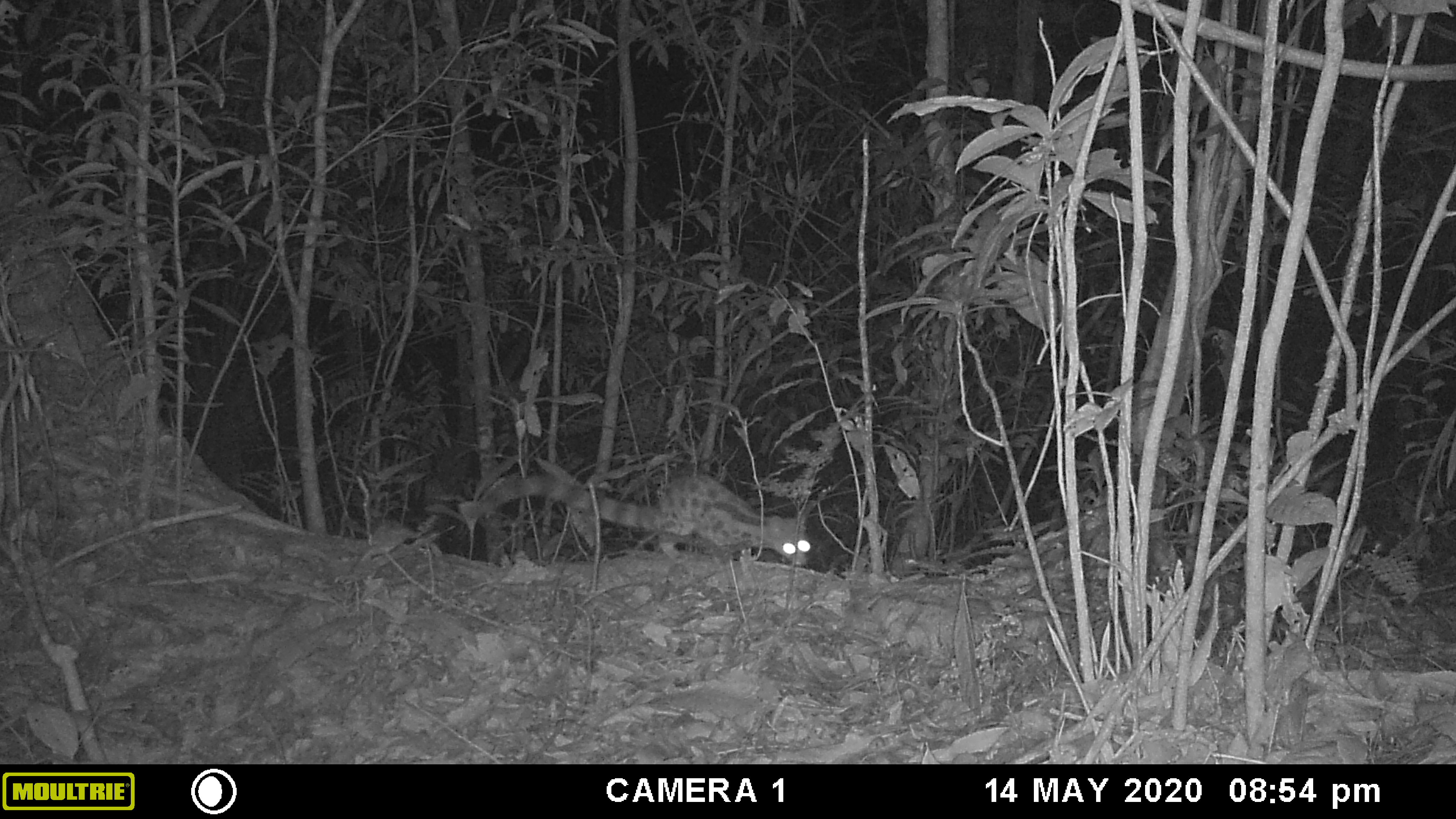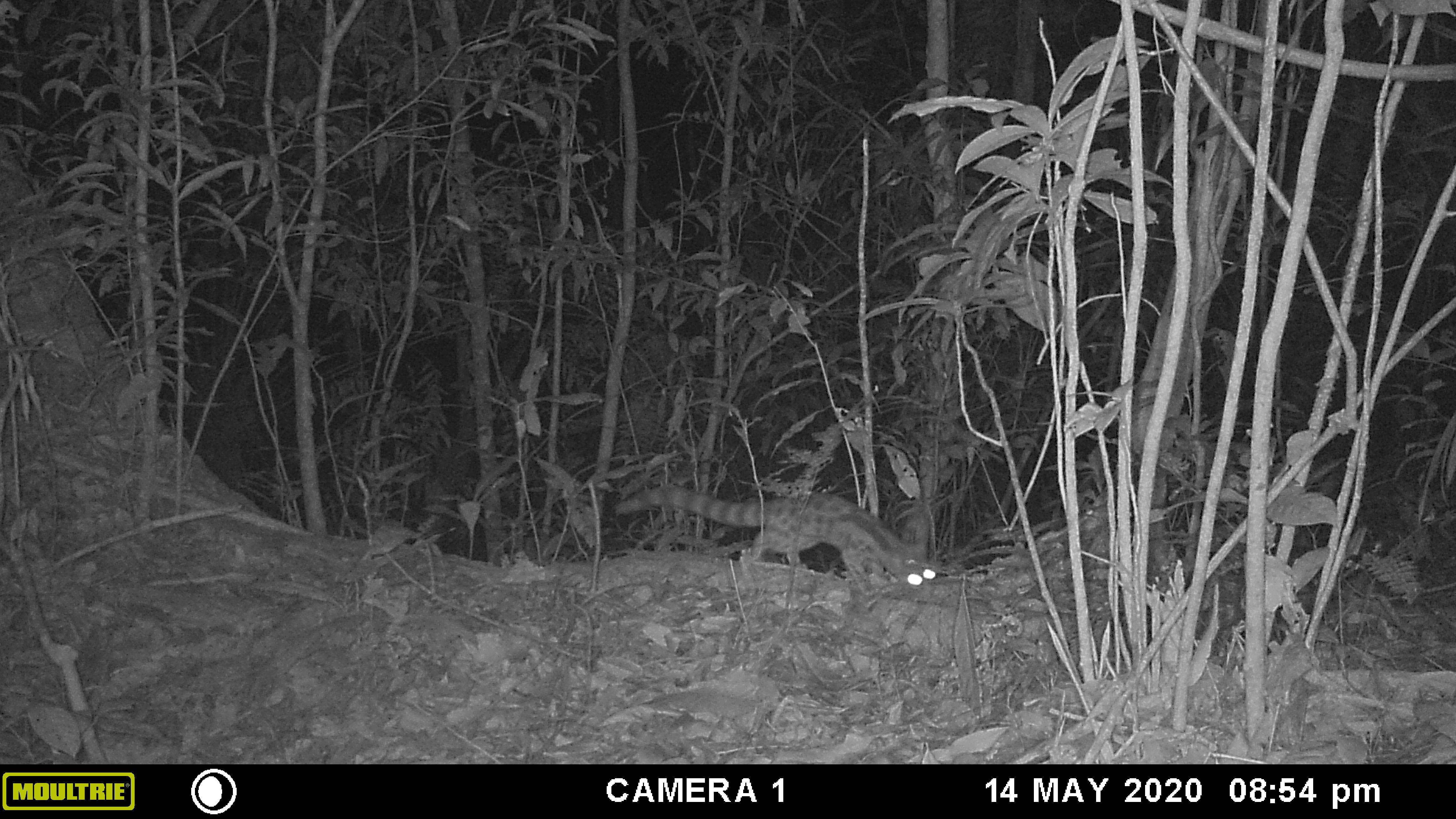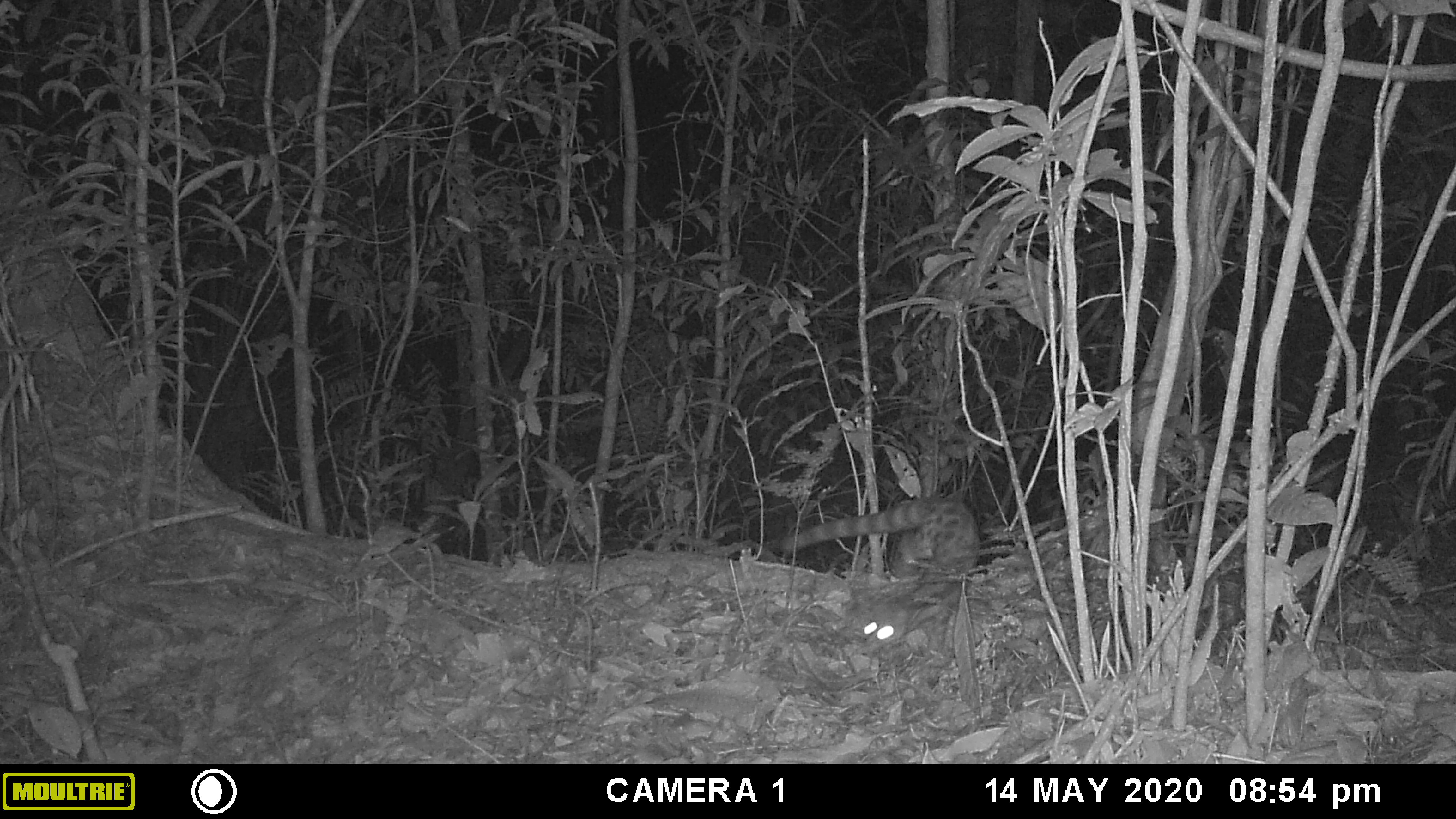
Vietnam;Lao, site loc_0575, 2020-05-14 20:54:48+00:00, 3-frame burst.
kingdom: Animalia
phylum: Chordata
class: Mammalia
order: Carnivora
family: Prionodontidae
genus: Prionodon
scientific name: Prionodon pardicolor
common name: spotted linsang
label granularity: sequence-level